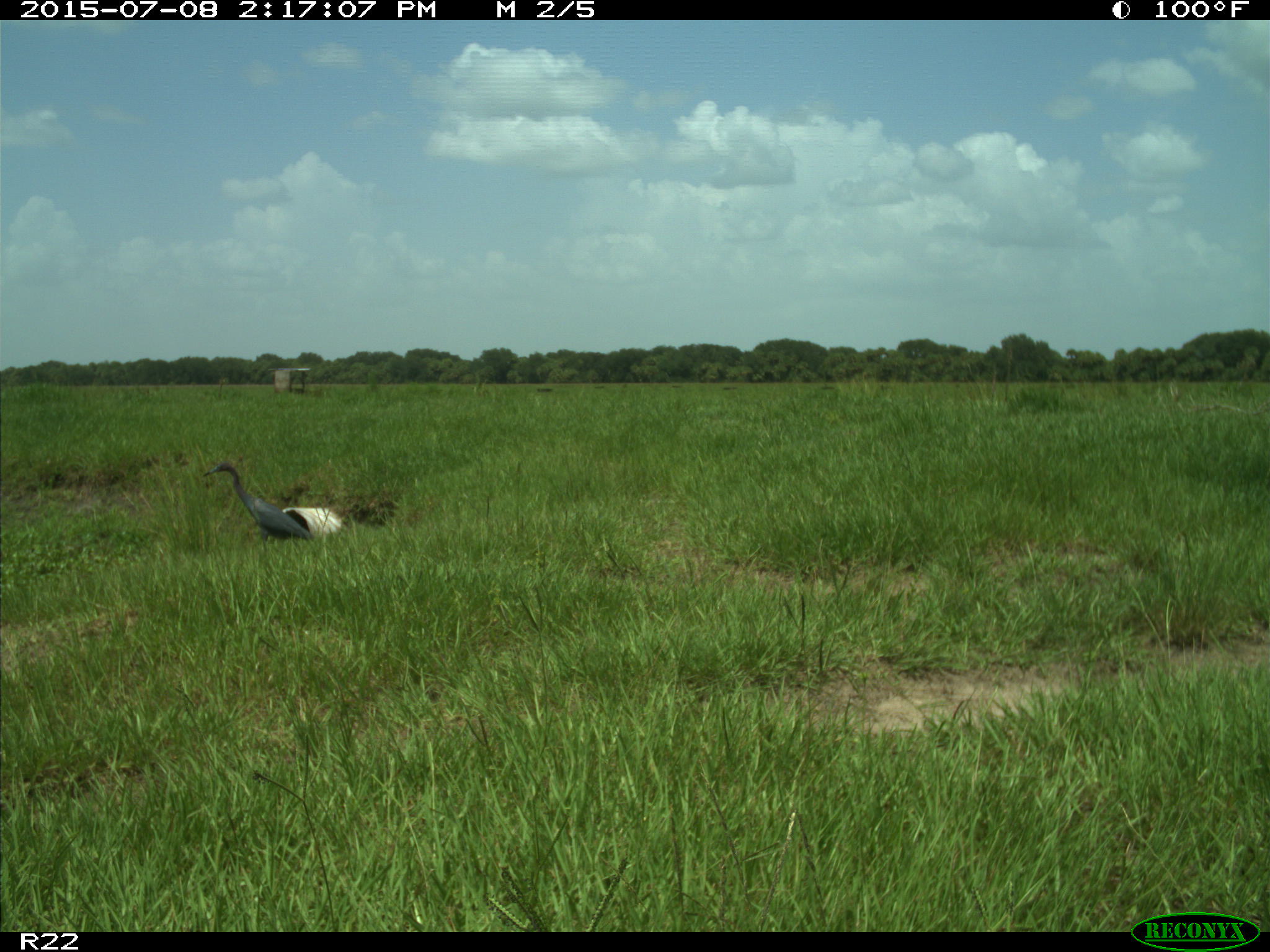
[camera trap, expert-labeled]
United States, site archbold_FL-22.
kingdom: Animalia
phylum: Chordata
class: Mammalia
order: Artiodactyla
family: Bovidae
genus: Bos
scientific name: Bos taurus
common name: domestic cow